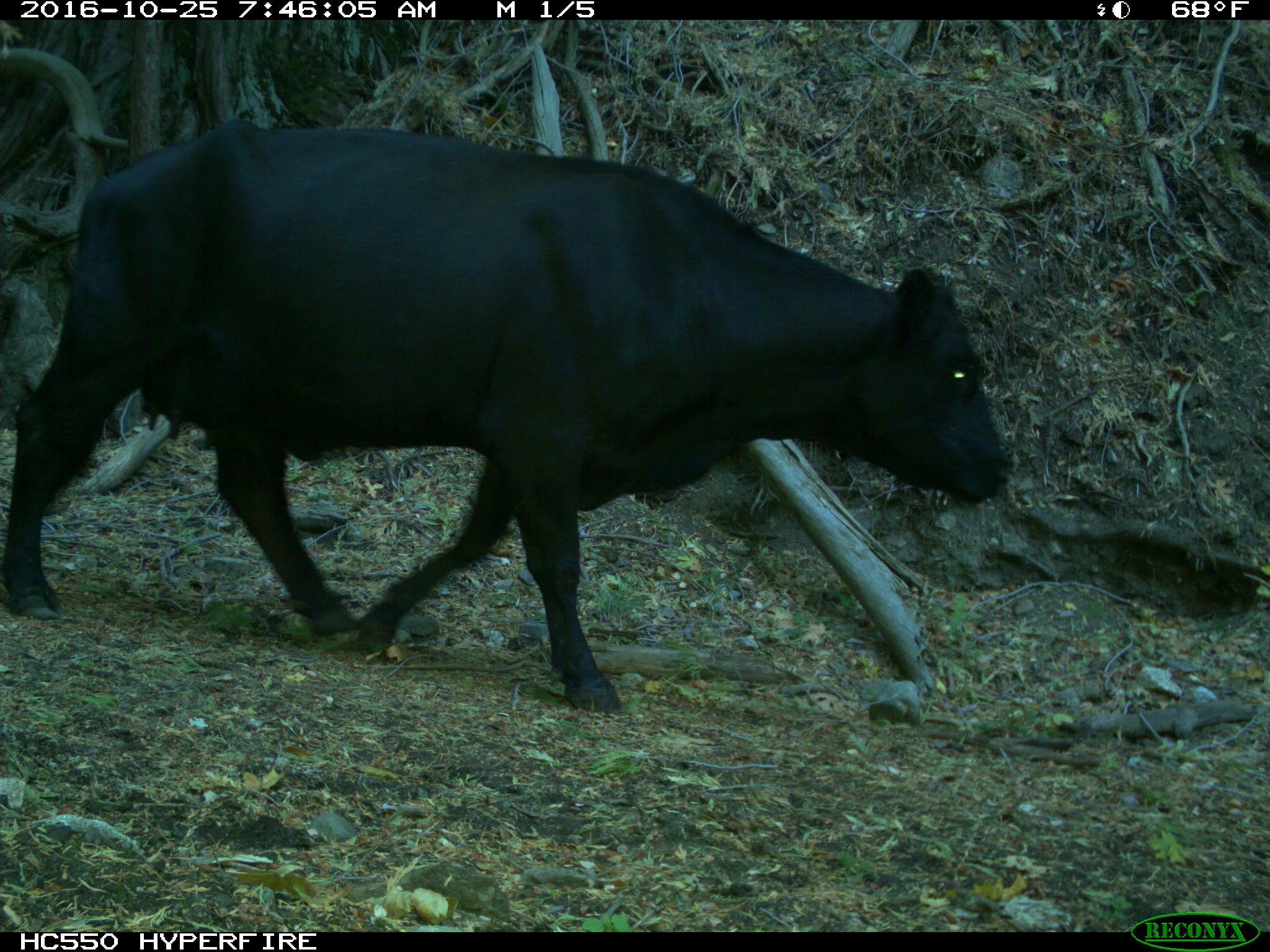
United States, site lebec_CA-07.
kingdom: Animalia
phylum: Chordata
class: Mammalia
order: Artiodactyla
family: Bovidae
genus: Bos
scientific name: Bos taurus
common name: domestic cow